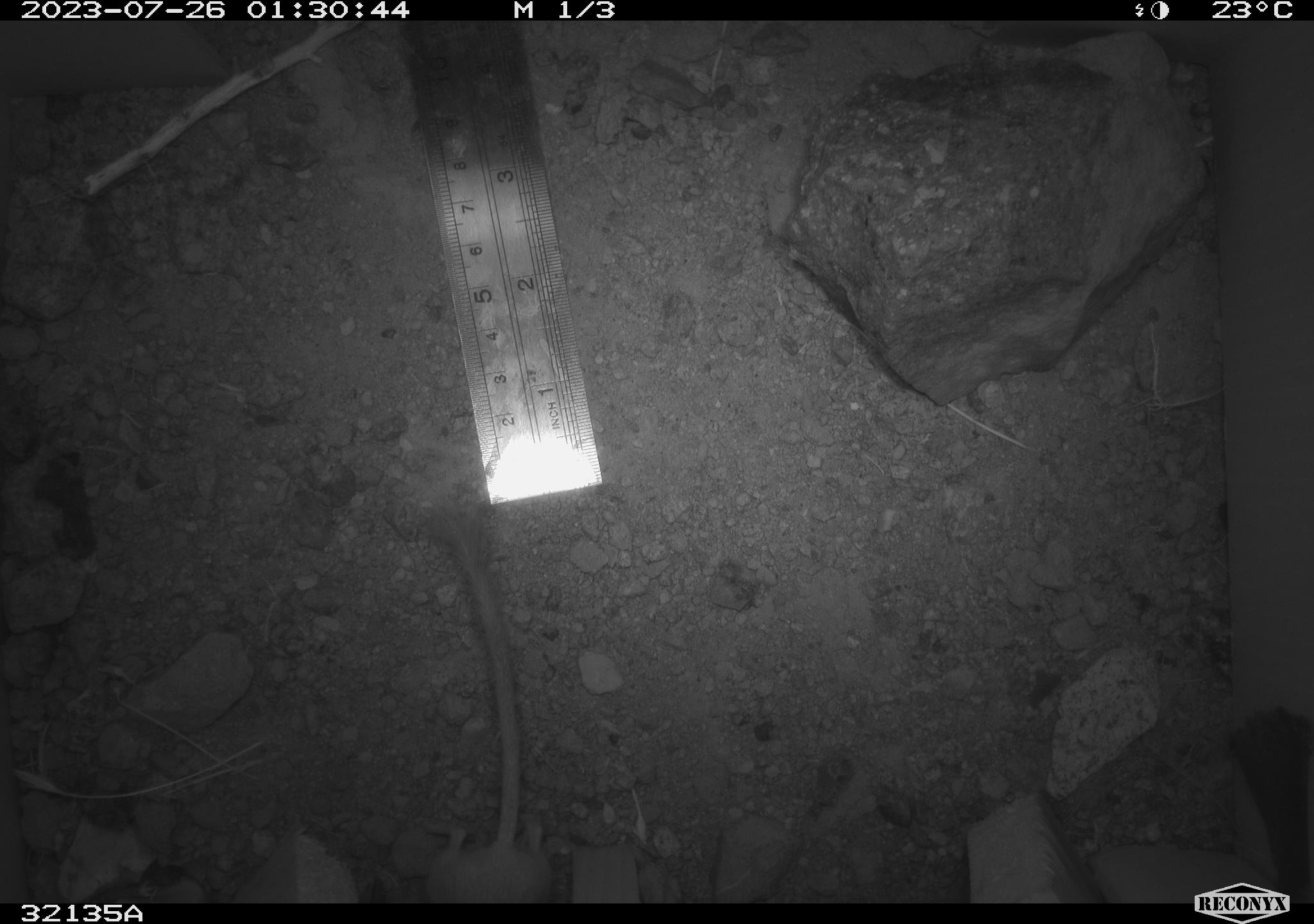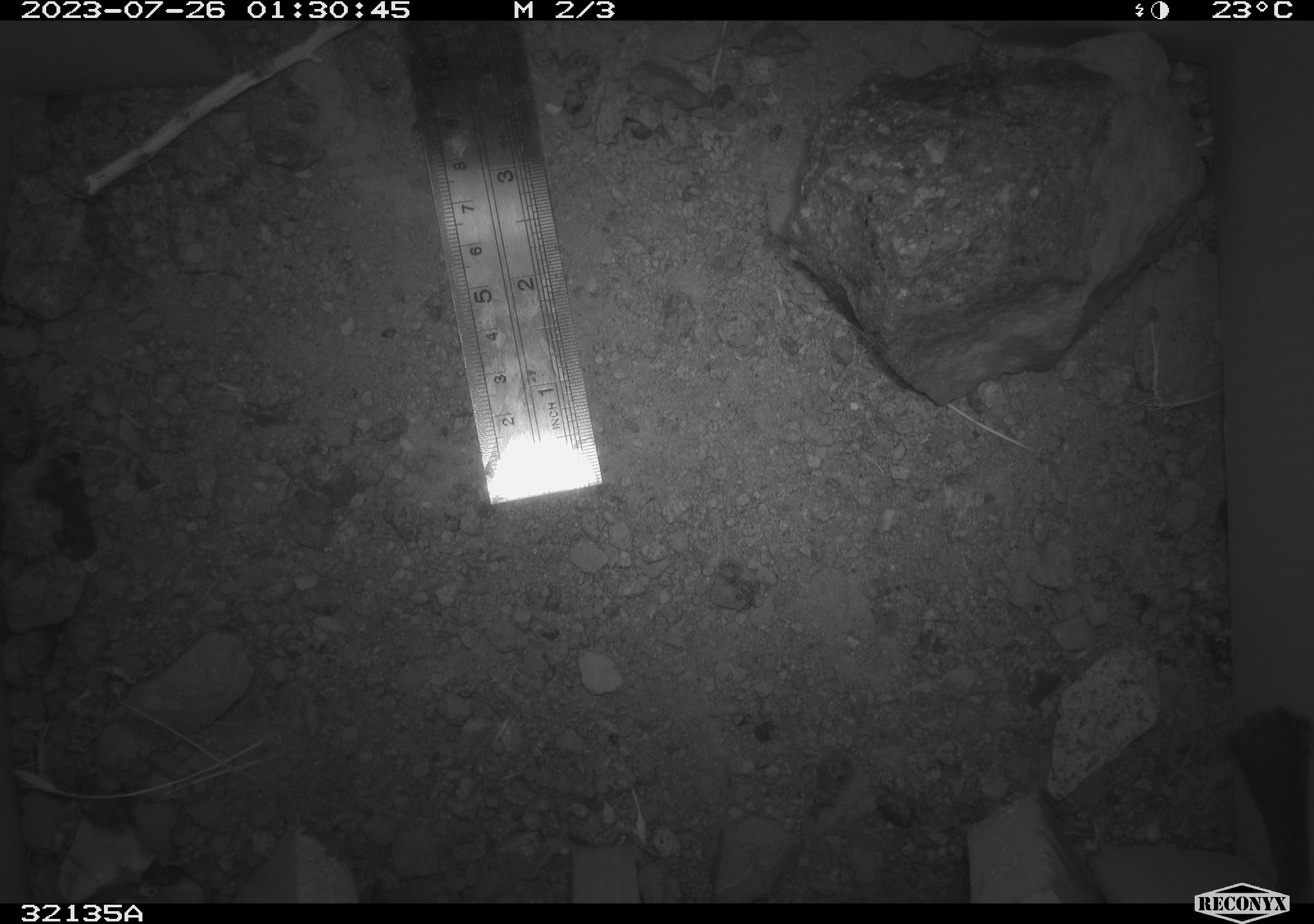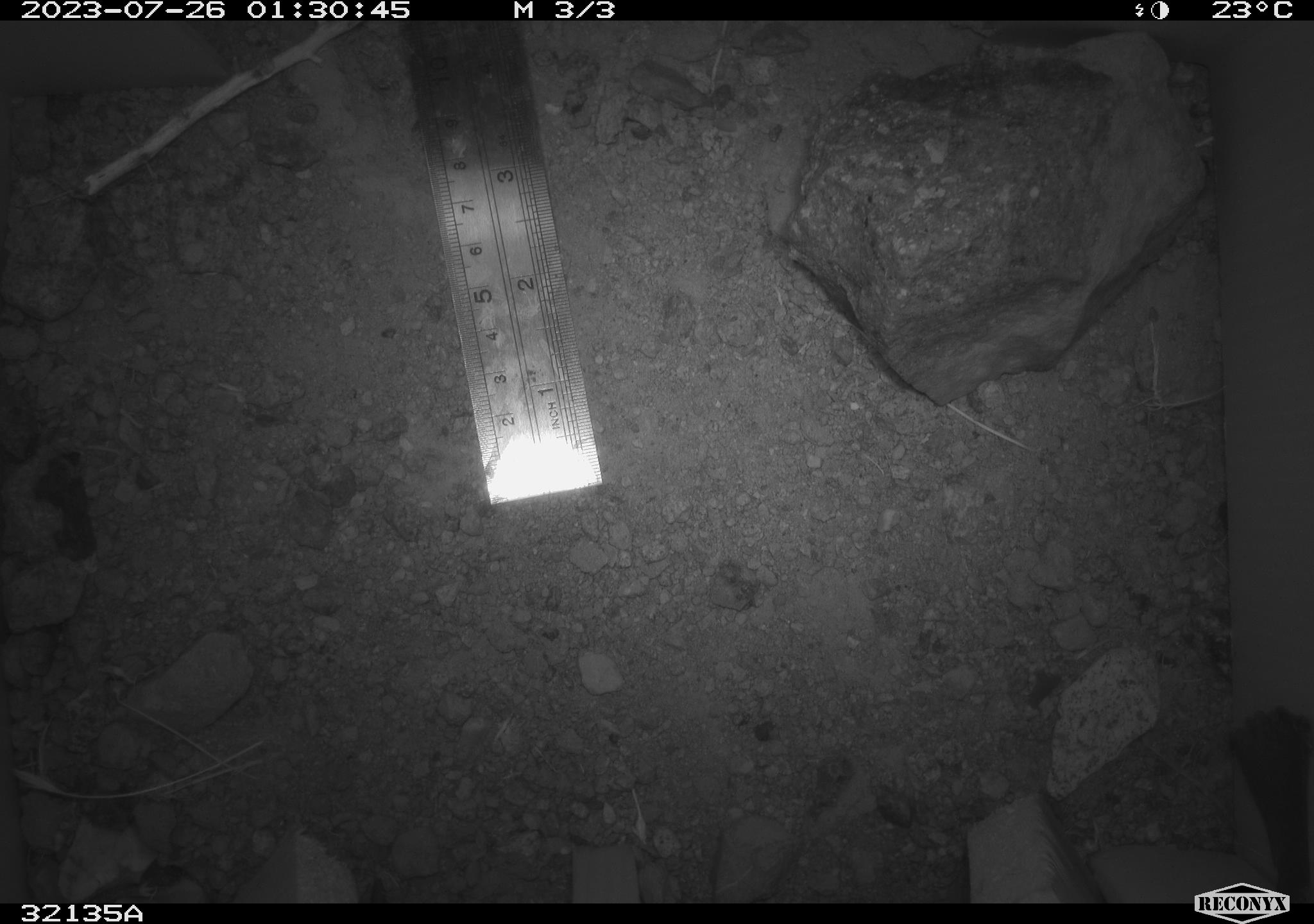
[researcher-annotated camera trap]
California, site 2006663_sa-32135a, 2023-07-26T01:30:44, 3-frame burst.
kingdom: Animalia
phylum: Chordata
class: Mammalia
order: Rodentia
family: Heteromyidae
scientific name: Heteromyidae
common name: kangaroo rats and pocket mice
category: heteromyidae family